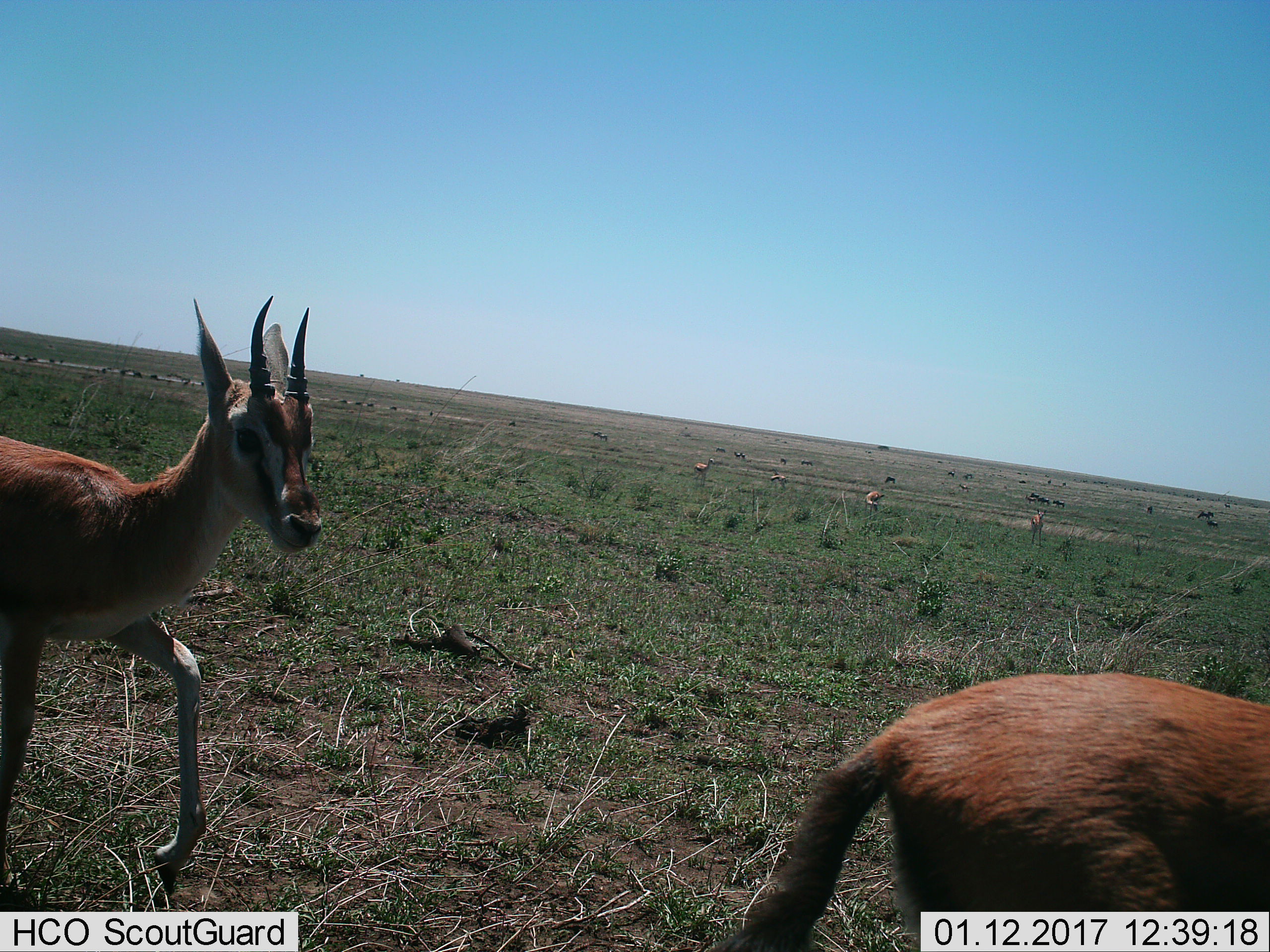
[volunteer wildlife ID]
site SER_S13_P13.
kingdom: Animalia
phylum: Chordata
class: Mammalia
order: Artiodactyla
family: Bovidae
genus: Eudorcas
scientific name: Eudorcas thomsonii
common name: thomson's gazelle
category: gazellethomsons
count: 5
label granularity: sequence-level